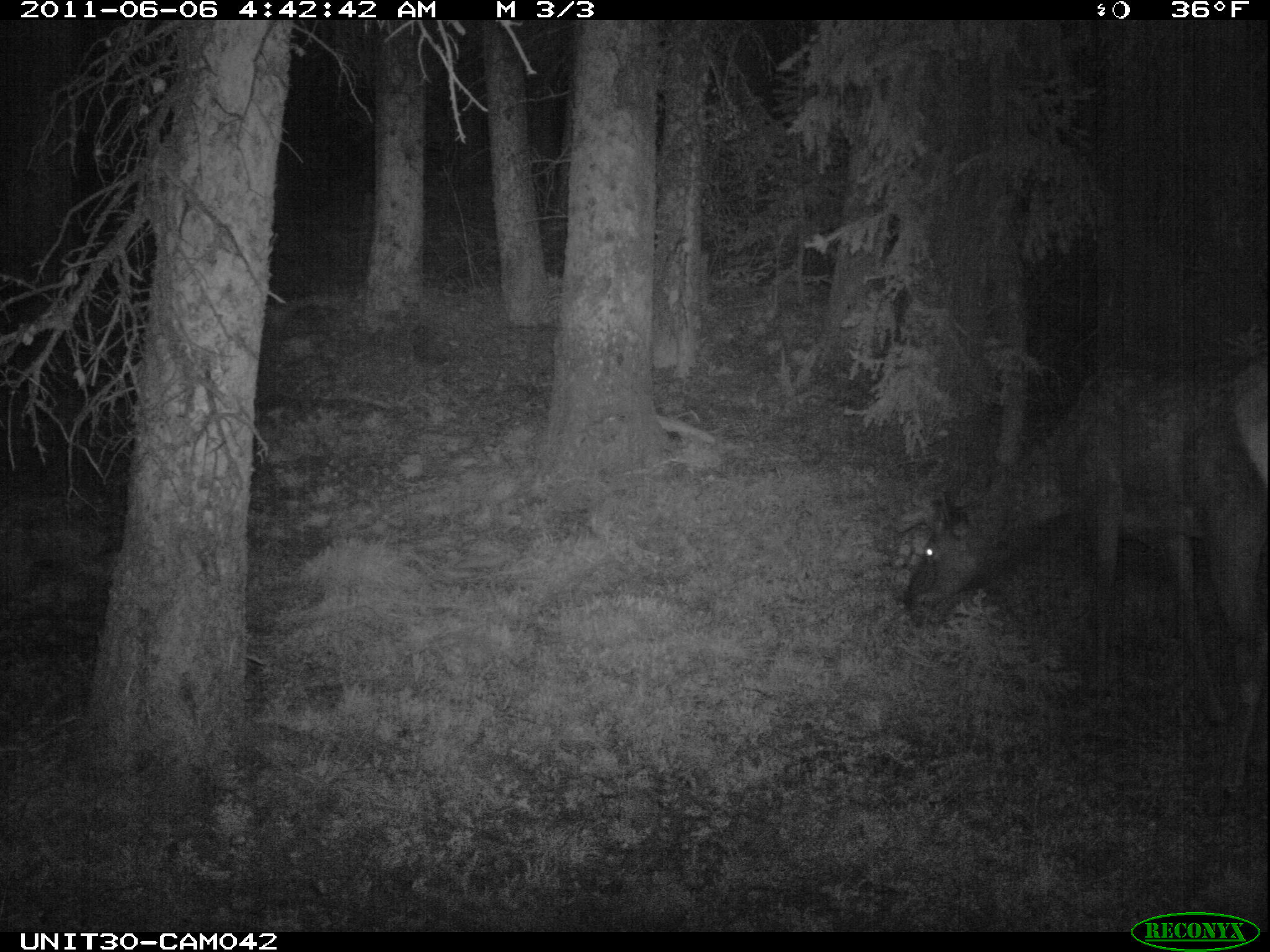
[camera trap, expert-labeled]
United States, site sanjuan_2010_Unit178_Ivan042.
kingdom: Animalia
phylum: Chordata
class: Mammalia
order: Artiodactyla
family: Cervidae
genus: Cervus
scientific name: Cervus elaphus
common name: red deer